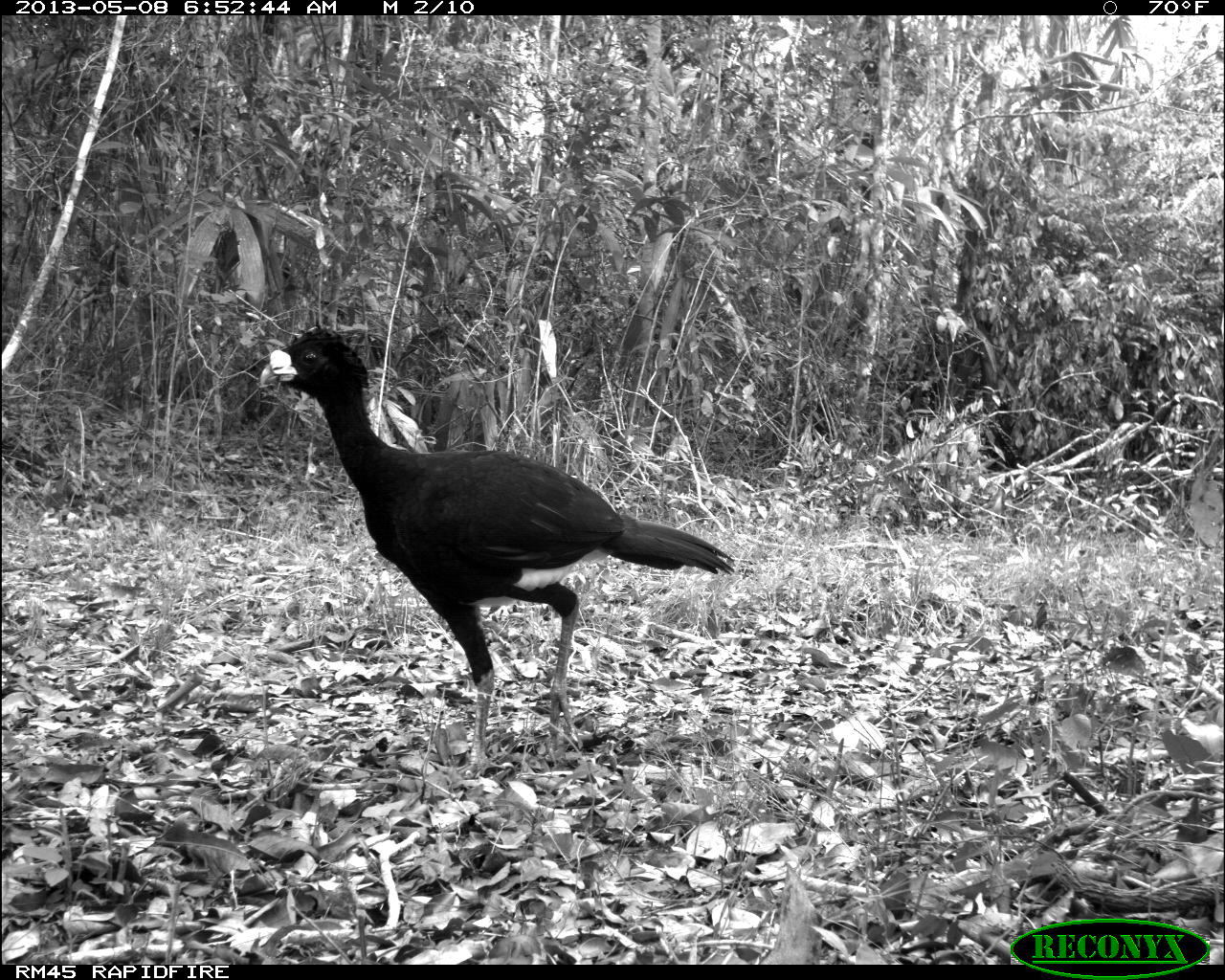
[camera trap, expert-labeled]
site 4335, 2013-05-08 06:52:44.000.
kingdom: Animalia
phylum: Chordata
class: Aves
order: Galliformes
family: Cracidae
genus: Crax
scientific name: Crax rubra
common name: great curassow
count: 1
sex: male